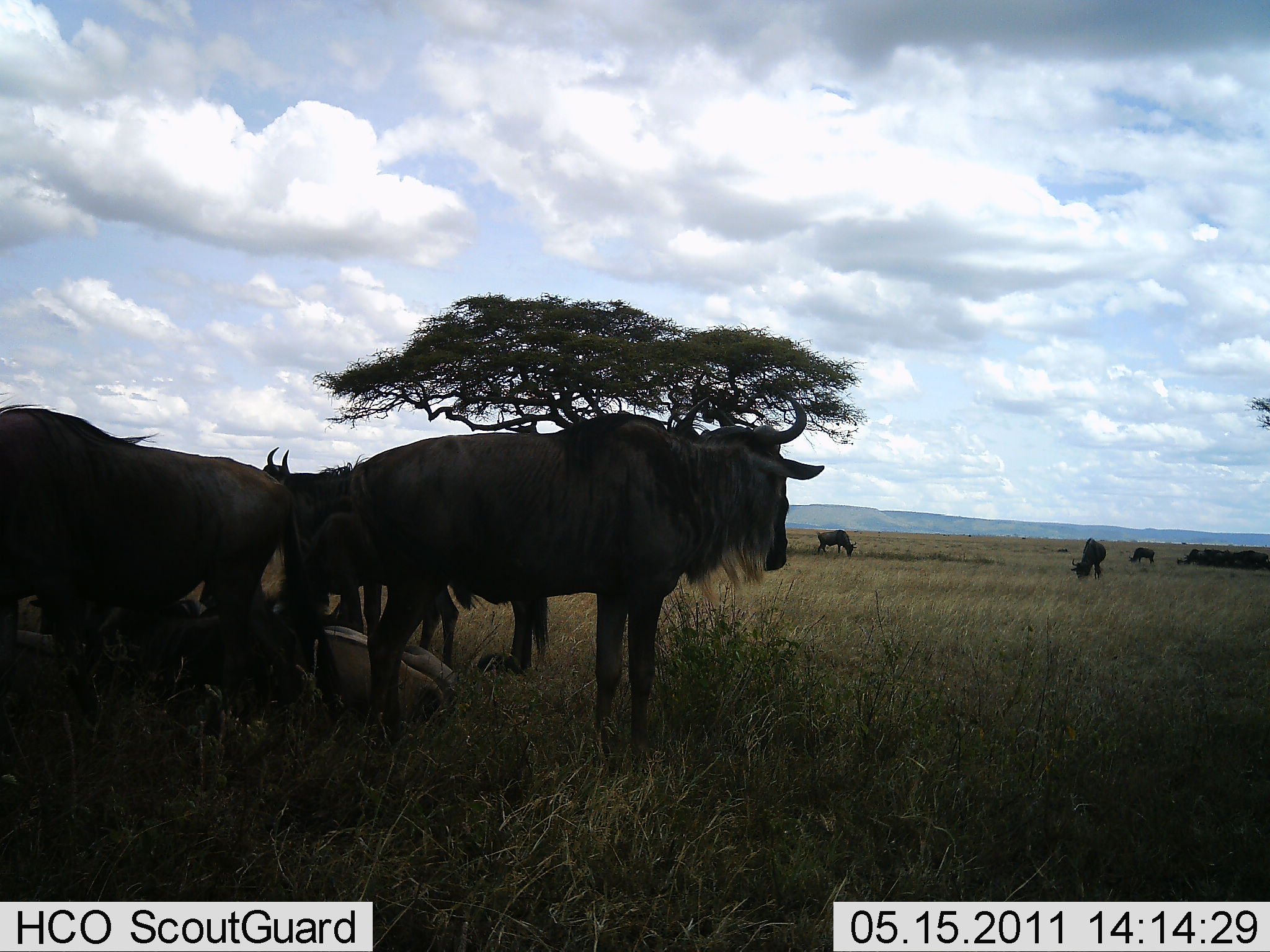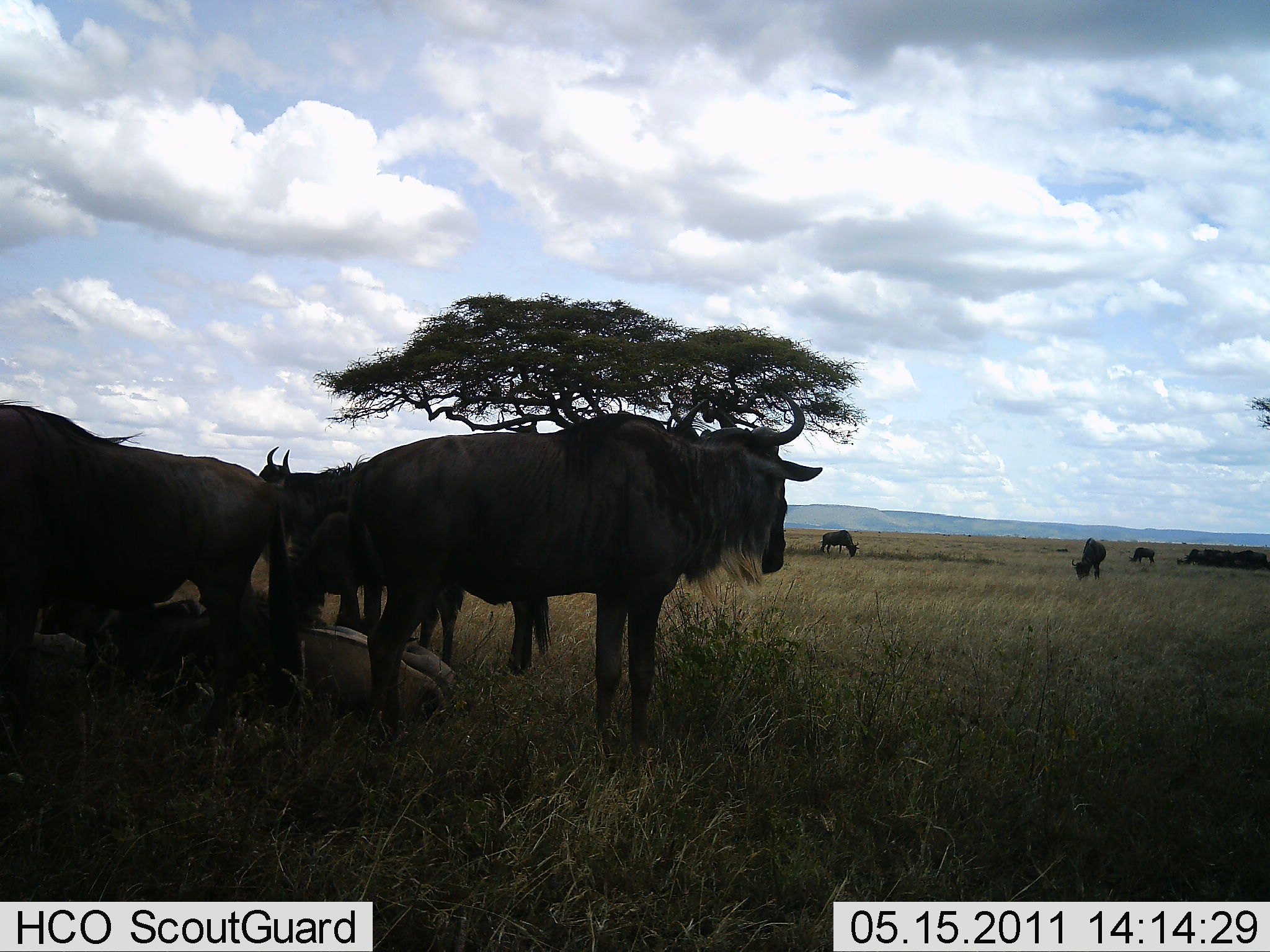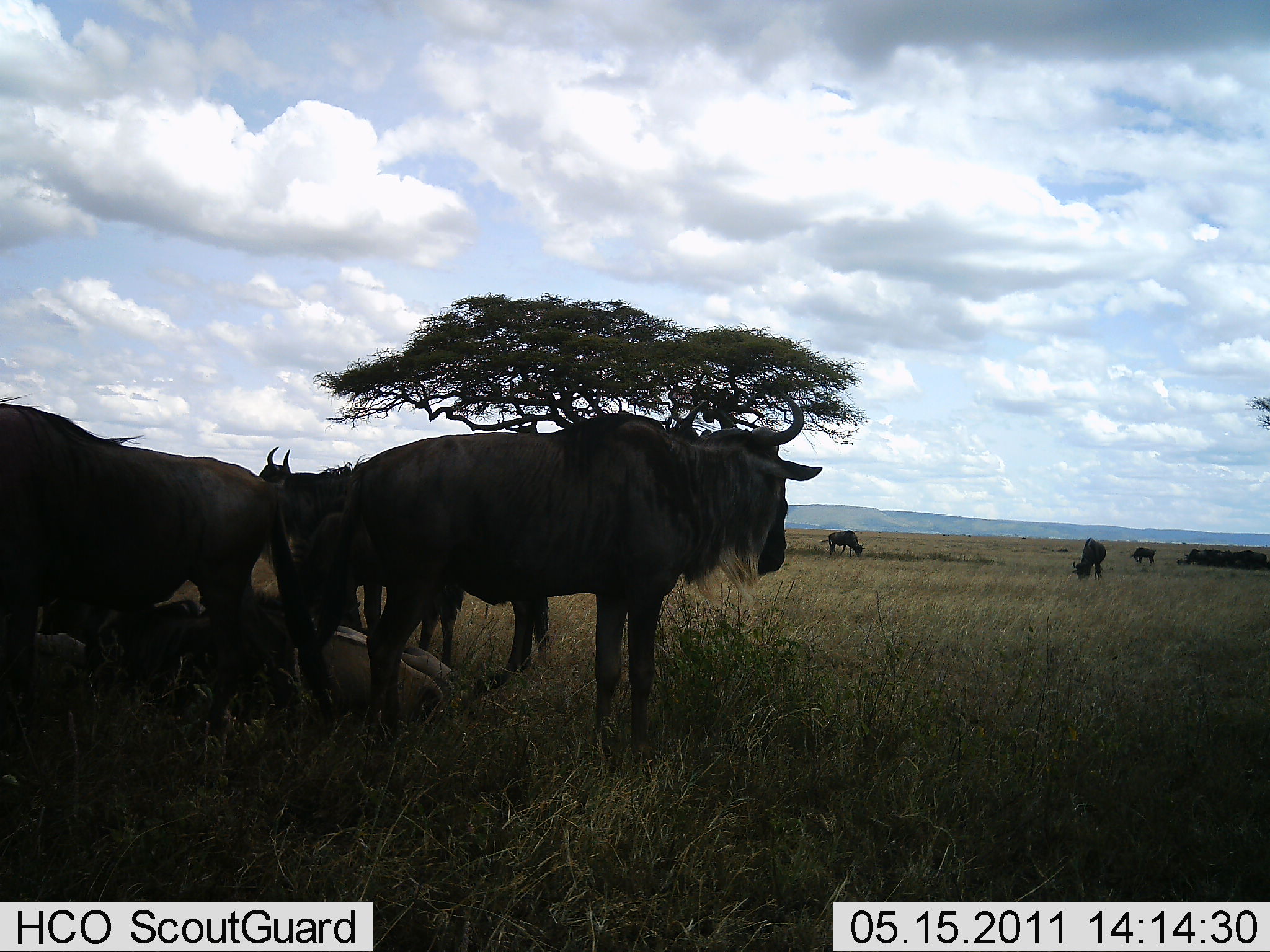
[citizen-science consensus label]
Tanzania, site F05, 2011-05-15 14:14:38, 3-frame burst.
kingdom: Animalia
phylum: Chordata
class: Mammalia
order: Artiodactyla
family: Bovidae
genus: Connochaetes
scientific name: Connochaetes taurinus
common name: blue wildebeest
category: wildebeest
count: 8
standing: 80%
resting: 80%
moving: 0%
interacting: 0%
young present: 0%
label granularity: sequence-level